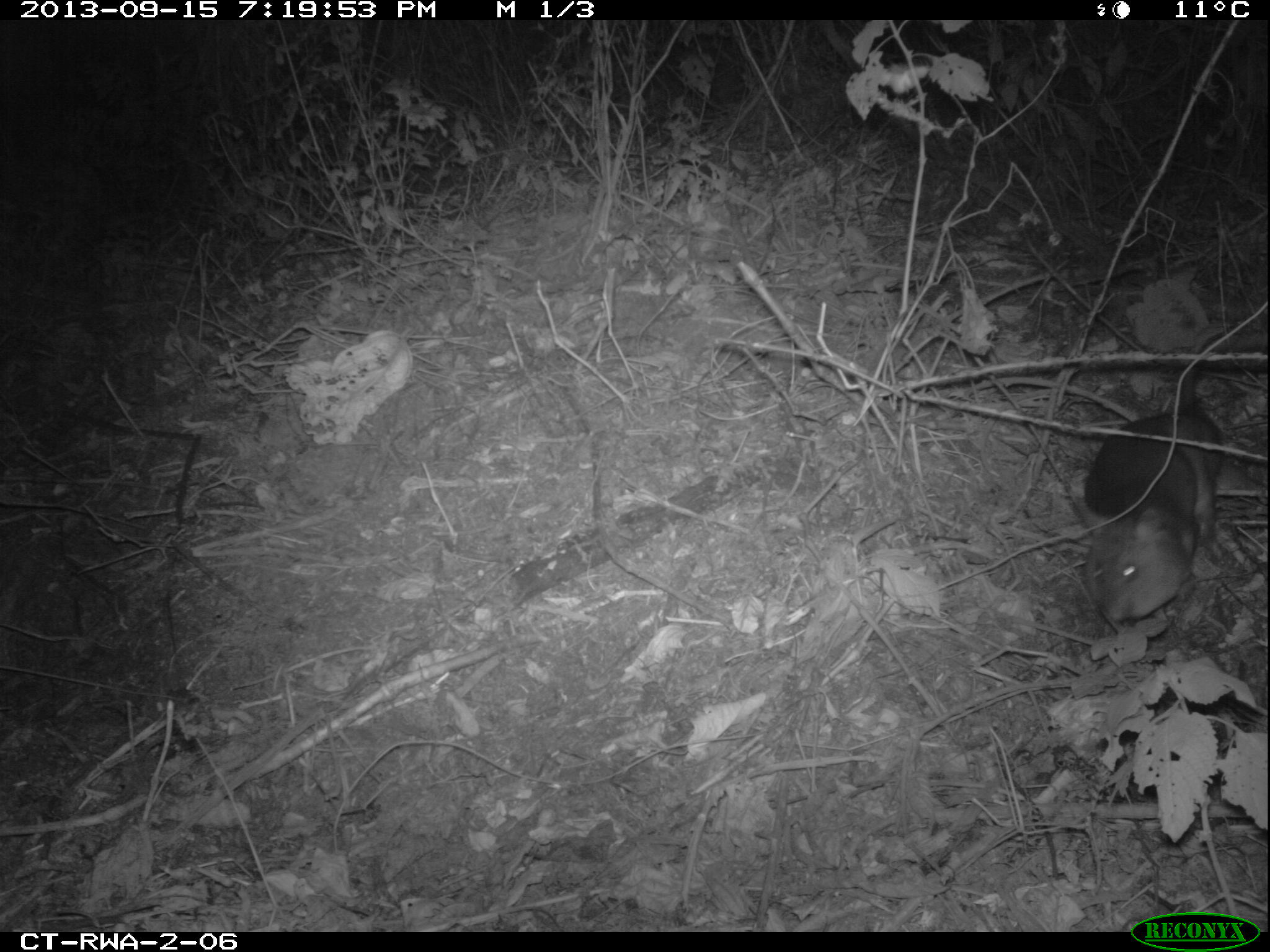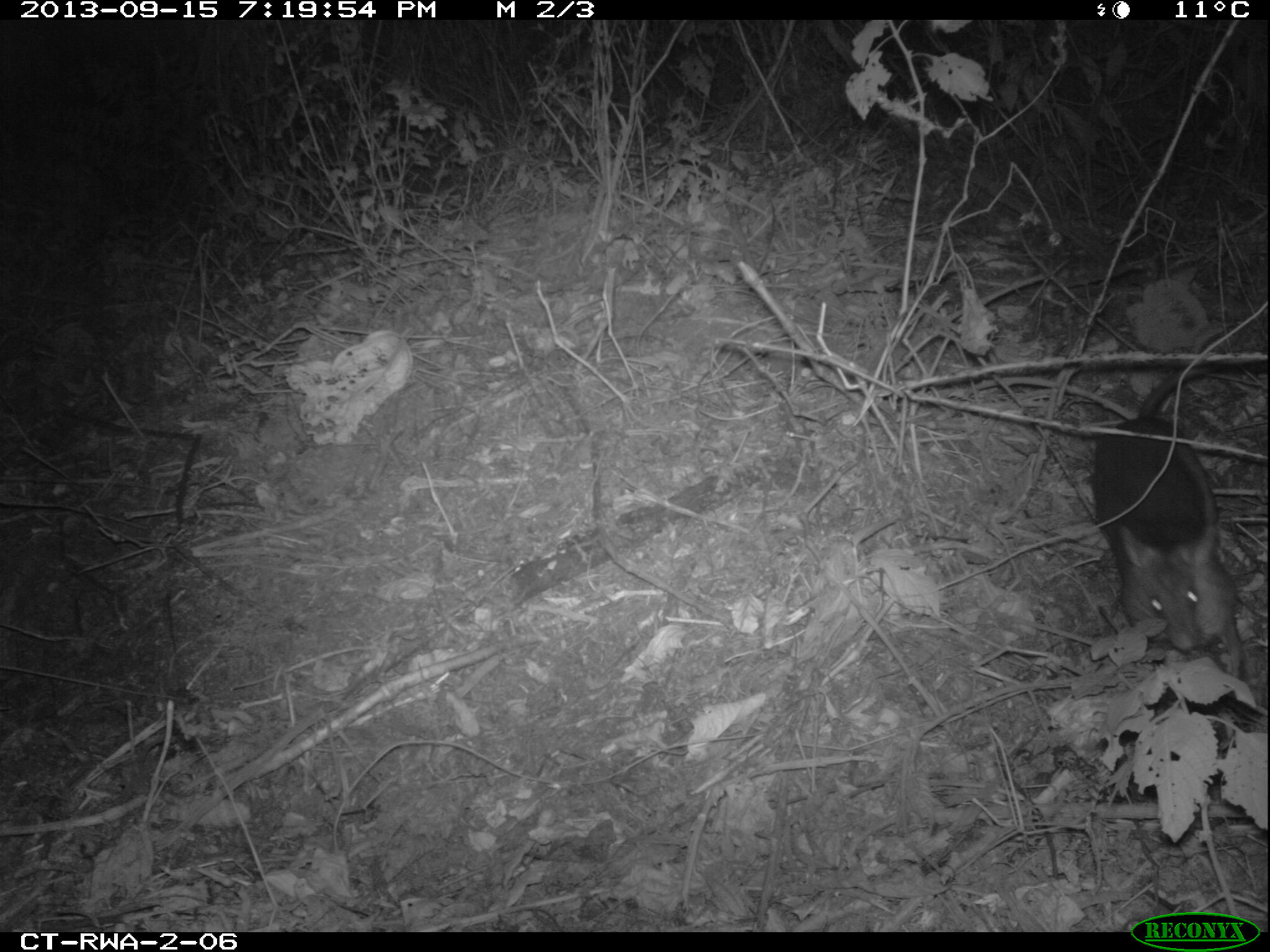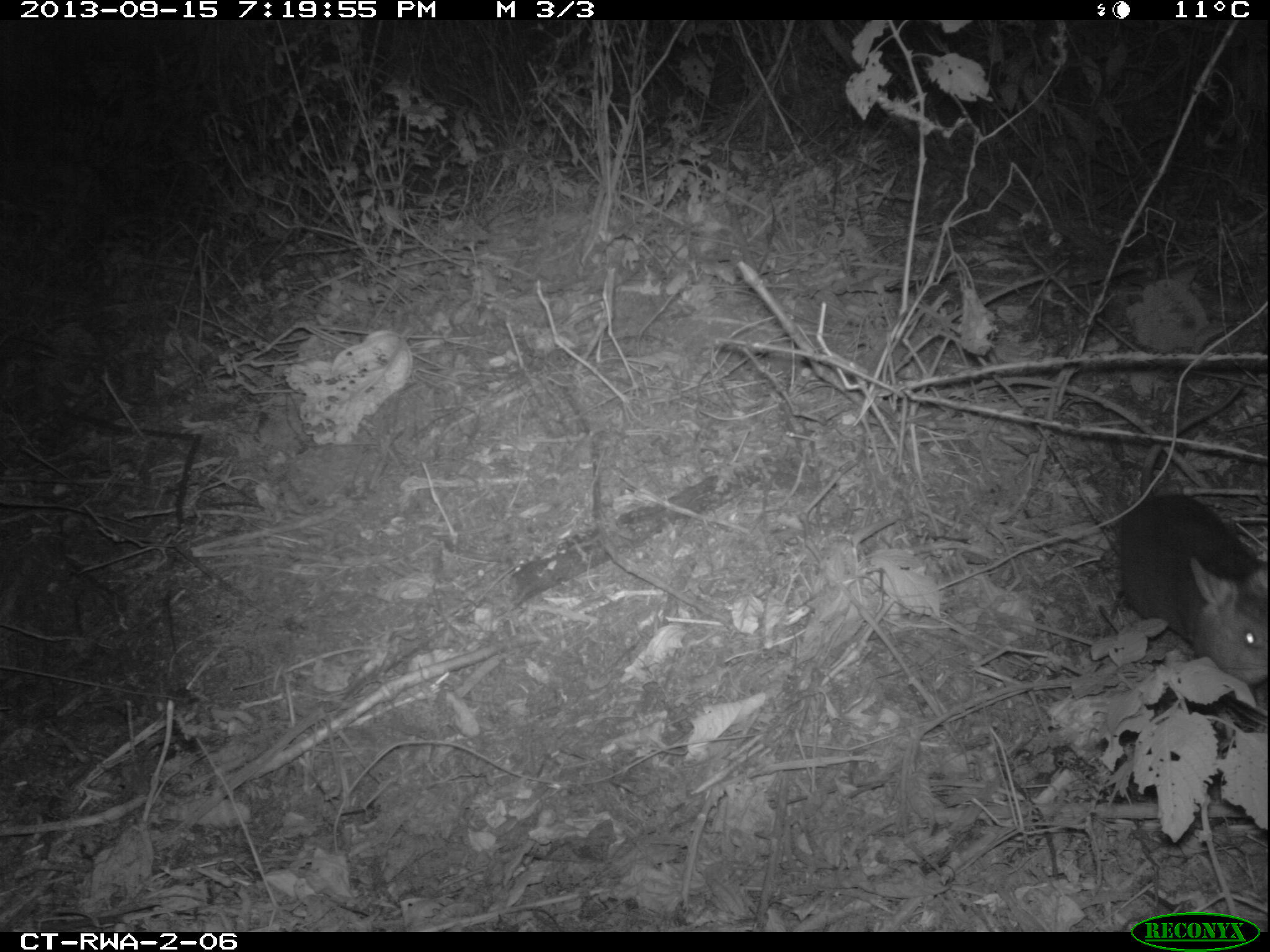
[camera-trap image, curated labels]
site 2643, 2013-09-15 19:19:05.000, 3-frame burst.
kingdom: Animalia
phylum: Chordata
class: Mammalia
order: Rodentia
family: Nesomyidae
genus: Cricetomys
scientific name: Cricetomys gambianus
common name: african giant pouched rat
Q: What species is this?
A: Cricetomys gambianus (african giant pouched rat).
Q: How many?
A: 1.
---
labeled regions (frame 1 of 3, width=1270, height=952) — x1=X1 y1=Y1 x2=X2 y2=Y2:
cricetomys gambianus: x1=1059 y1=317 x2=1264 y2=630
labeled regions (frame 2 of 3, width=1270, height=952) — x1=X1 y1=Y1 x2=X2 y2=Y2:
cricetomys gambianus: x1=1079 y1=322 x2=1254 y2=697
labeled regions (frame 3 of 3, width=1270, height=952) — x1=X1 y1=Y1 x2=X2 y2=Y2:
cricetomys gambianus: x1=1091 y1=361 x2=1263 y2=717